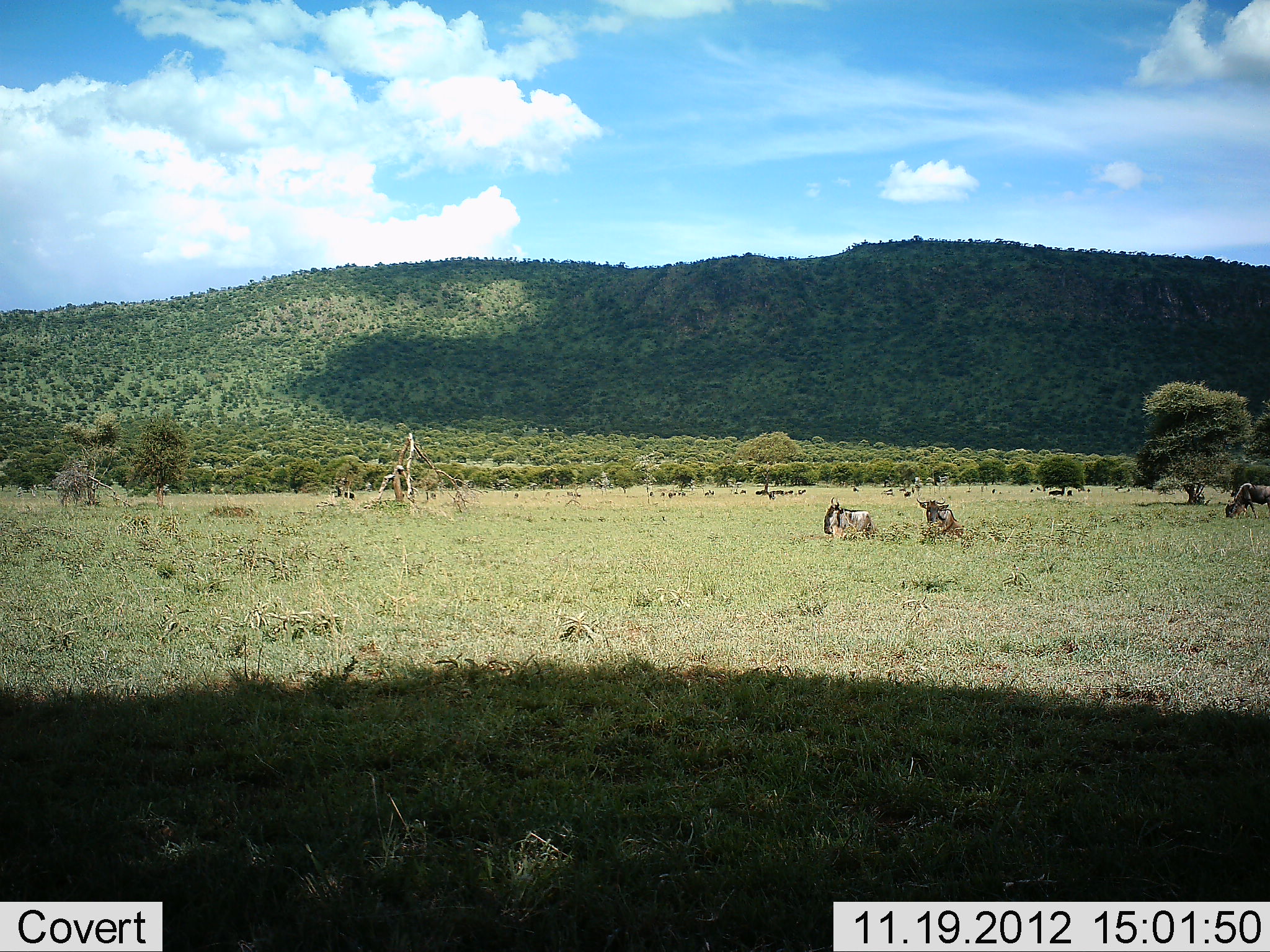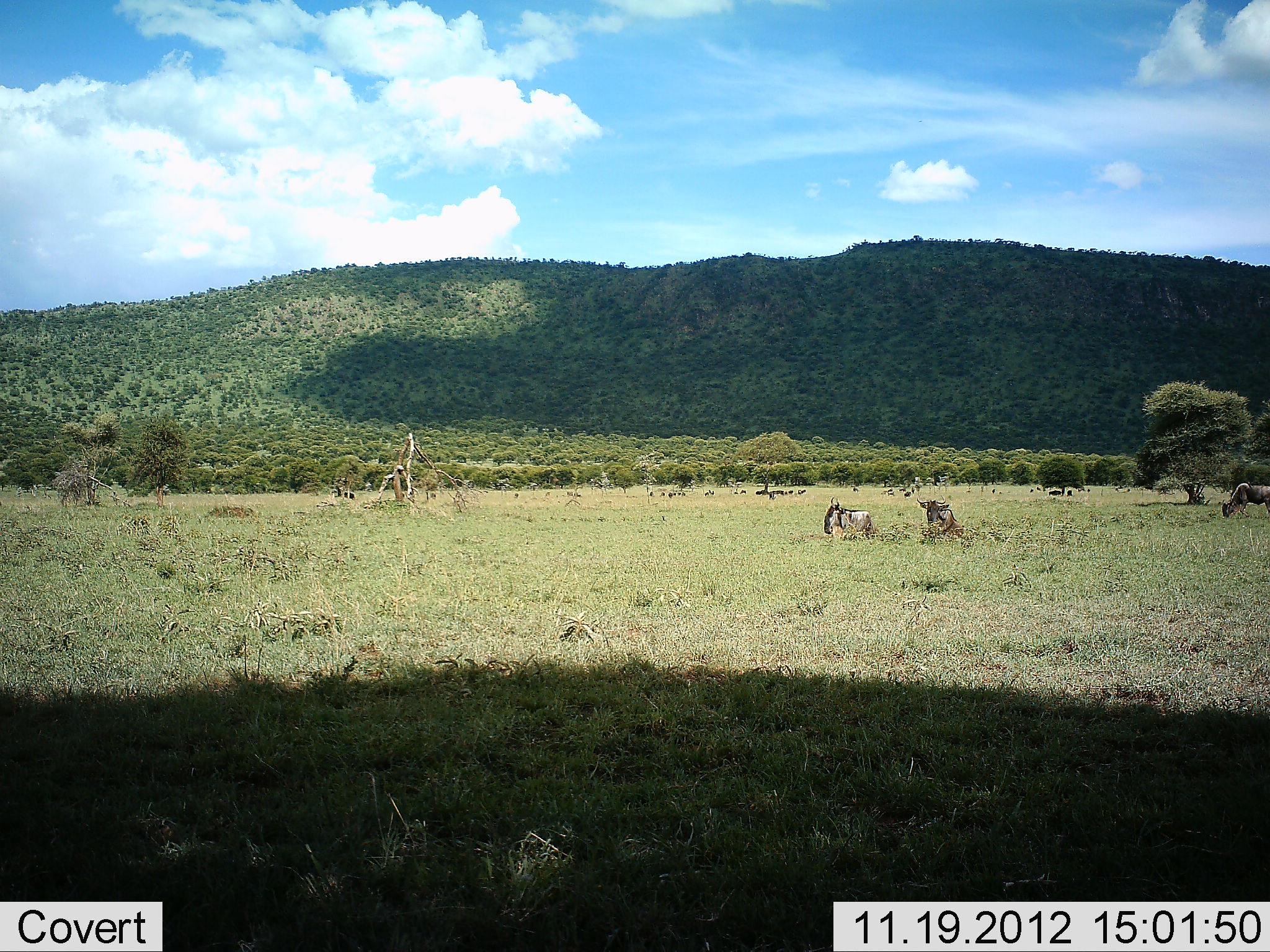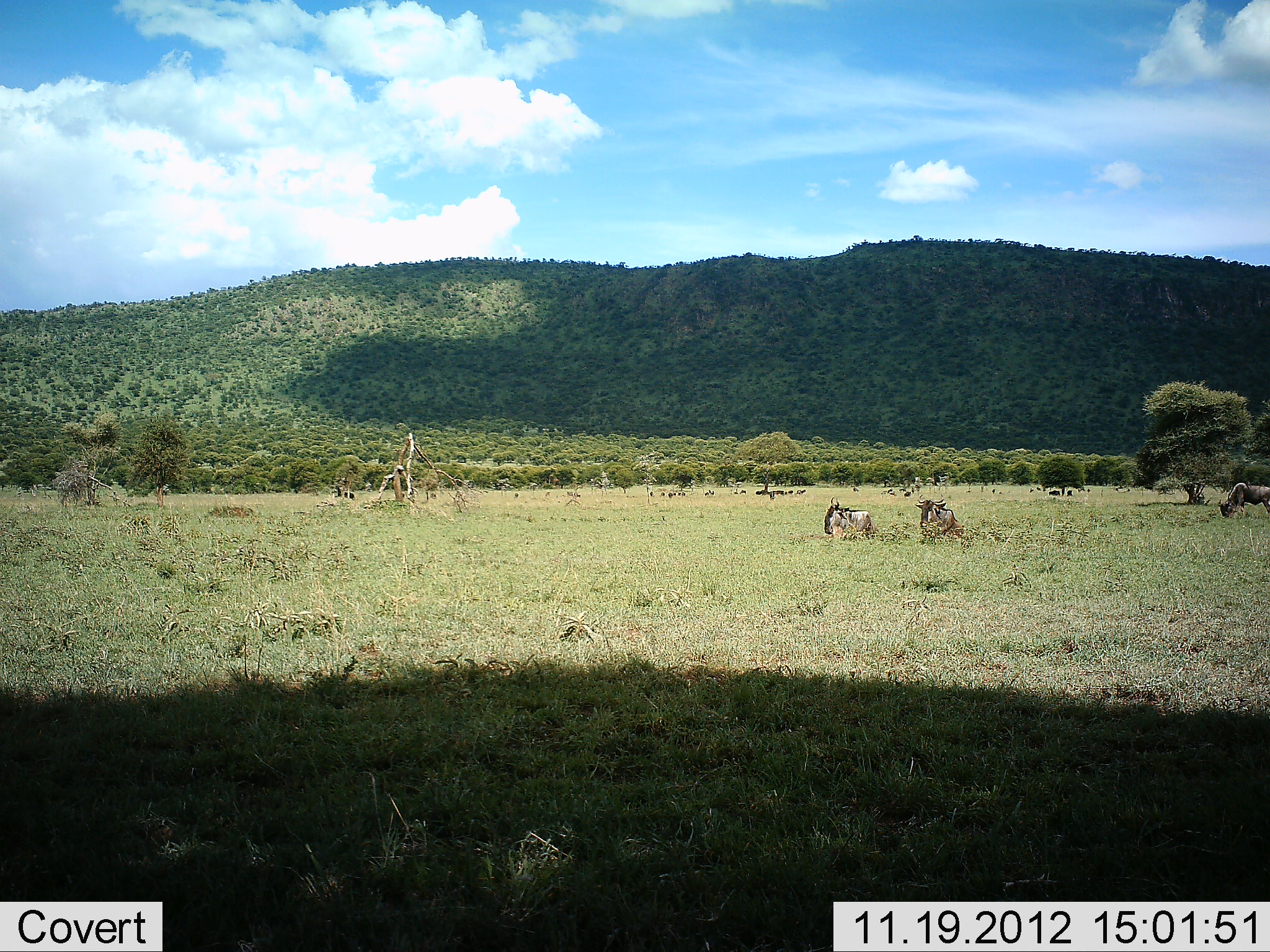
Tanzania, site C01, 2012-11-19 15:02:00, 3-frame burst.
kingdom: Animalia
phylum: Chordata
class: Mammalia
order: Artiodactyla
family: Bovidae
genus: Connochaetes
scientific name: Connochaetes taurinus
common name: blue wildebeest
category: wildebeest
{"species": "wildebeest (blue wildebeest) (Connochaetes taurinus)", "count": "3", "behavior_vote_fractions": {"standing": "27%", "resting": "81%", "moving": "8%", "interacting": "0%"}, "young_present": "0%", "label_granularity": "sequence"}